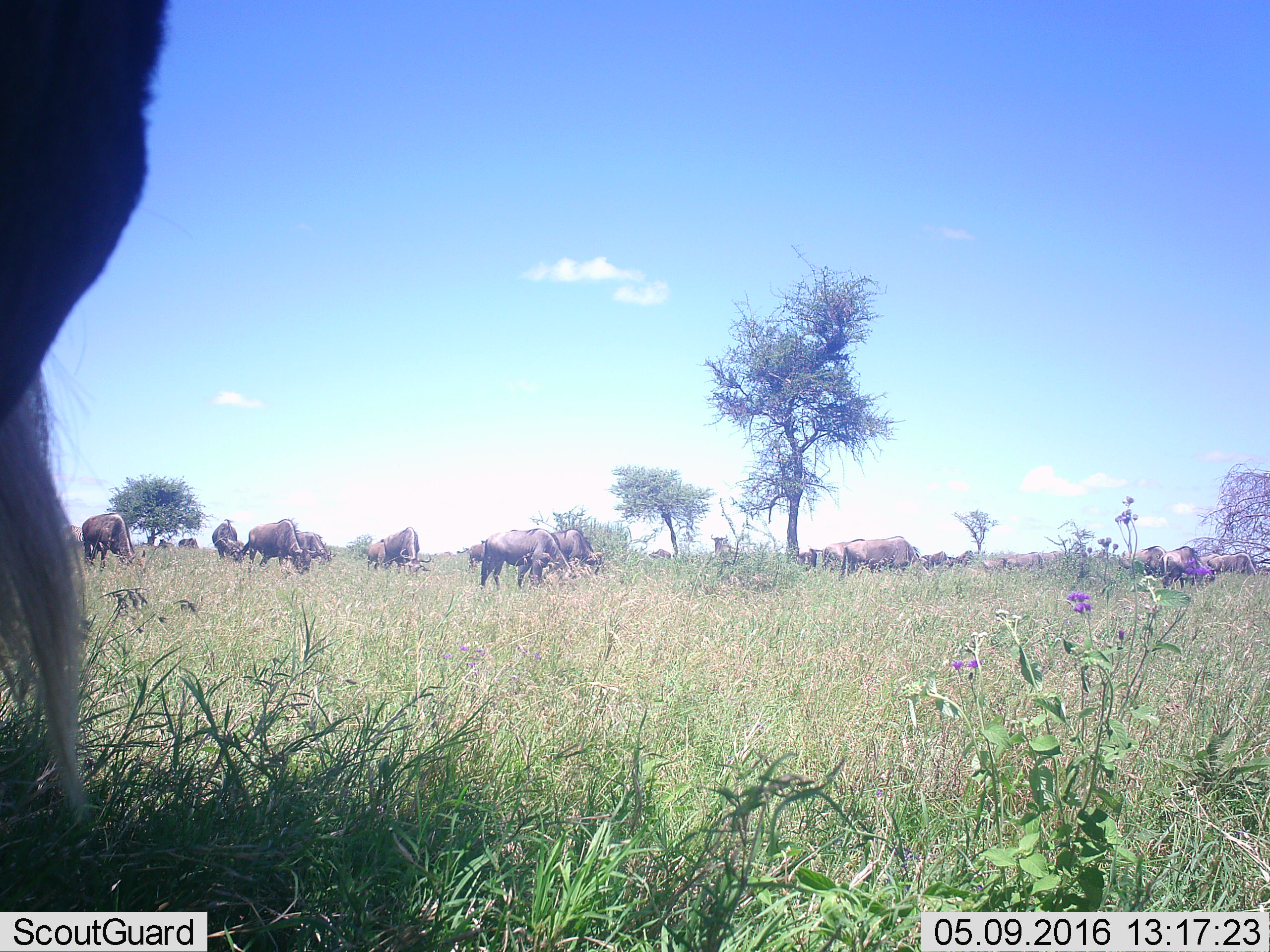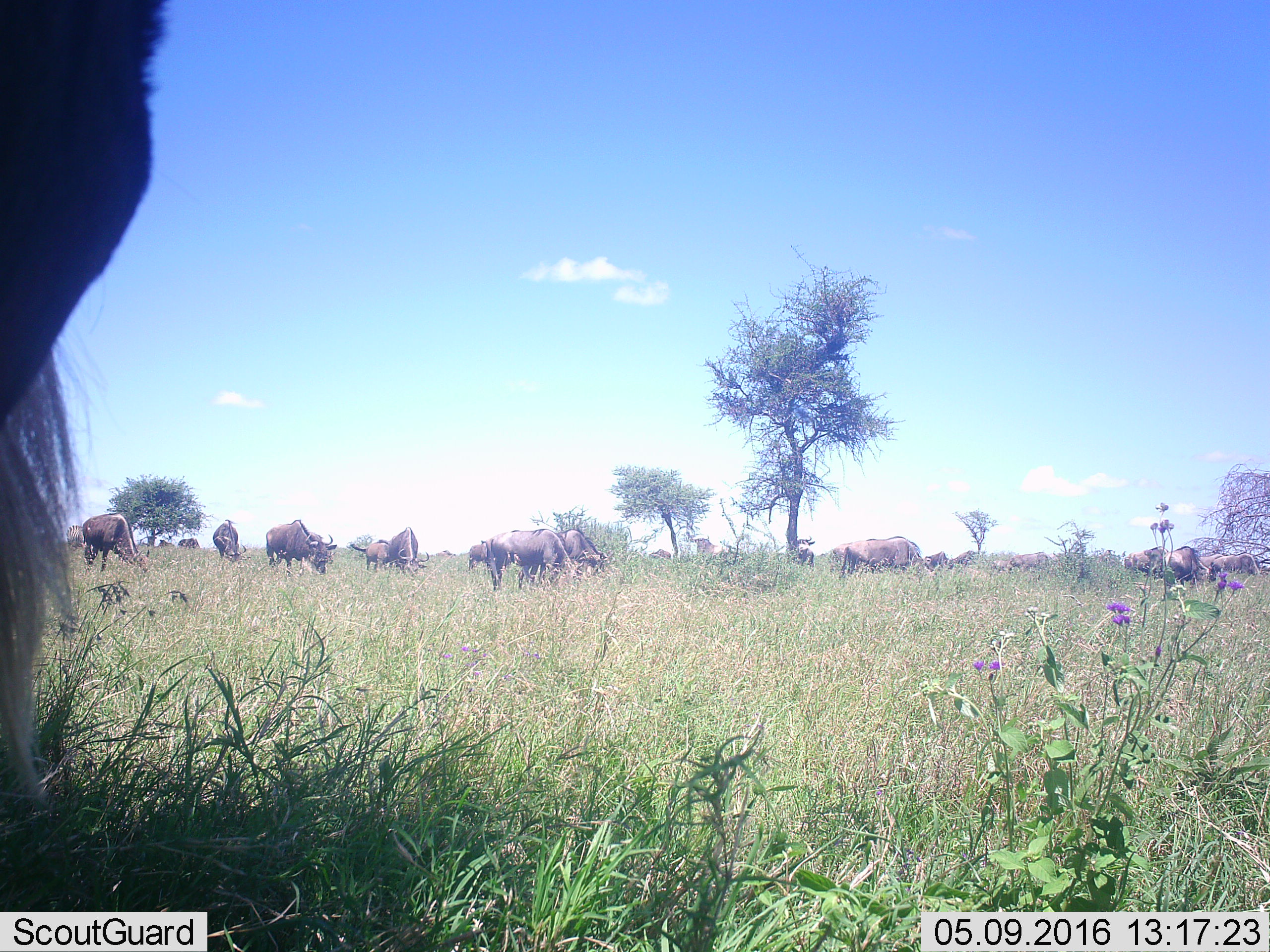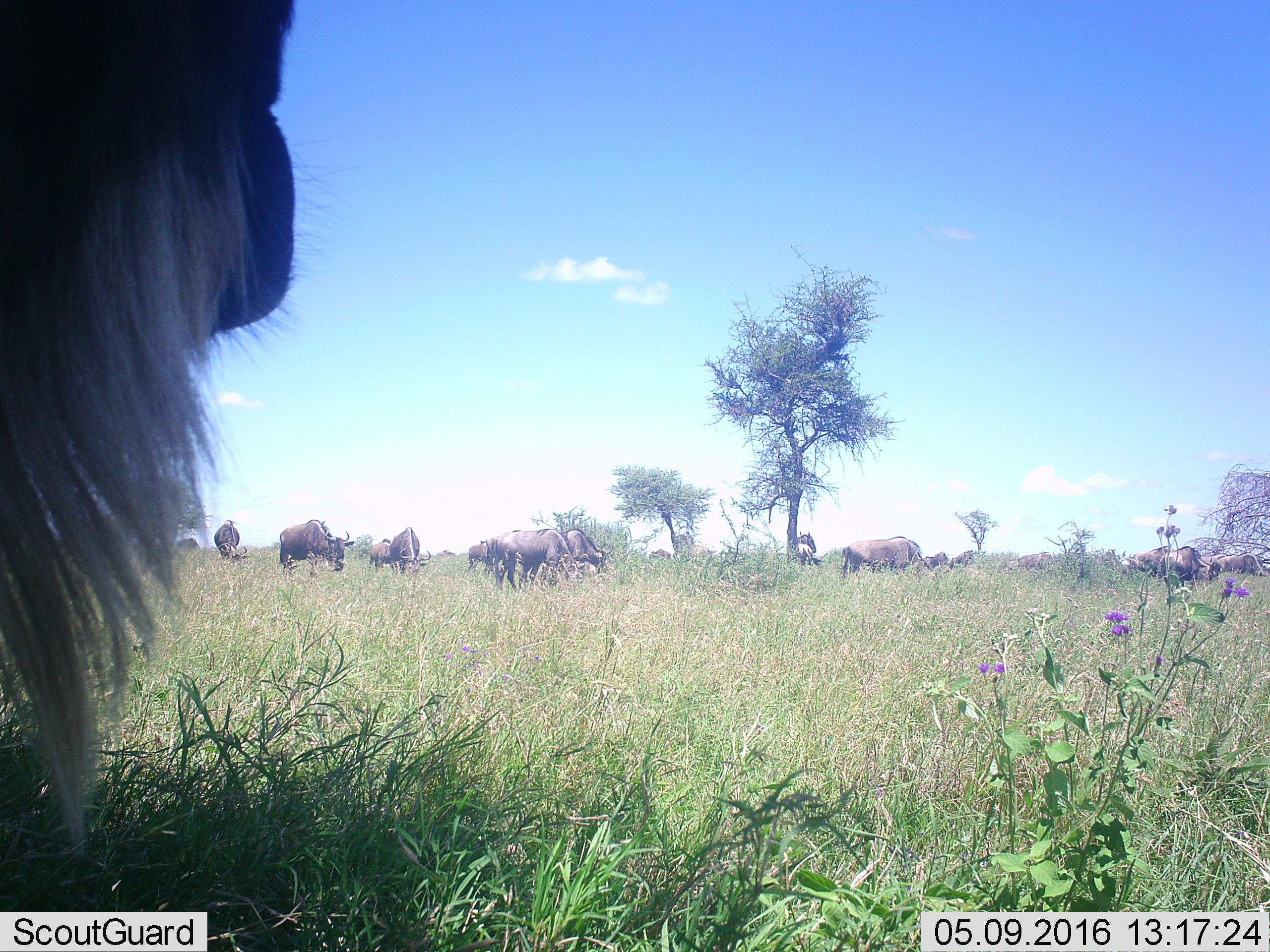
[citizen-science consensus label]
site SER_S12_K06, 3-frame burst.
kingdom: Animalia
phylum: Chordata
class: Mammalia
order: Artiodactyla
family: Bovidae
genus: Connochaetes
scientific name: Connochaetes taurinus taurinus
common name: blue wildebeest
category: wildebeestblue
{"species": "wildebeestblue (blue wildebeest) (Connochaetes taurinus taurinus)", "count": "11-50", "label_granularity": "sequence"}